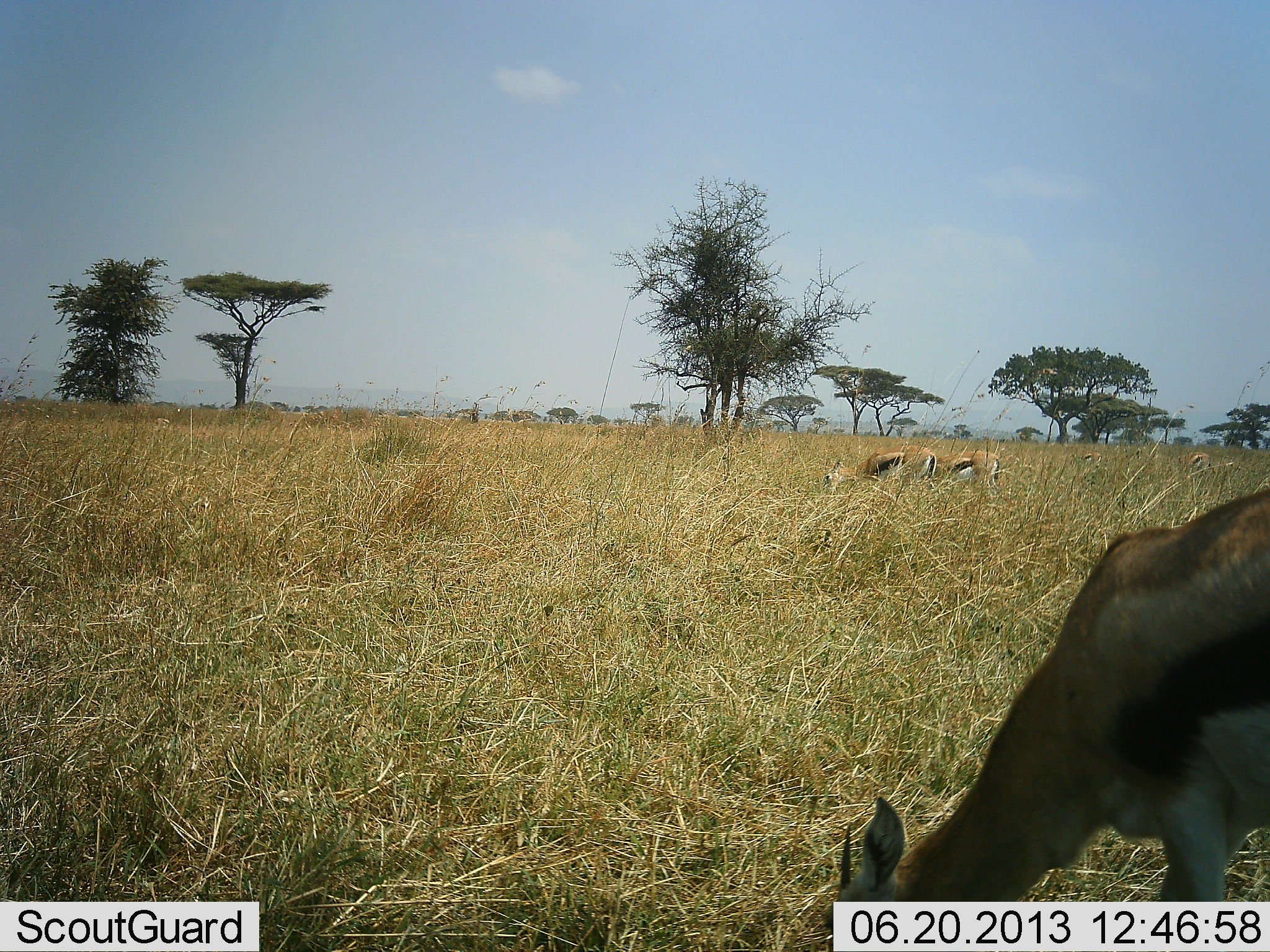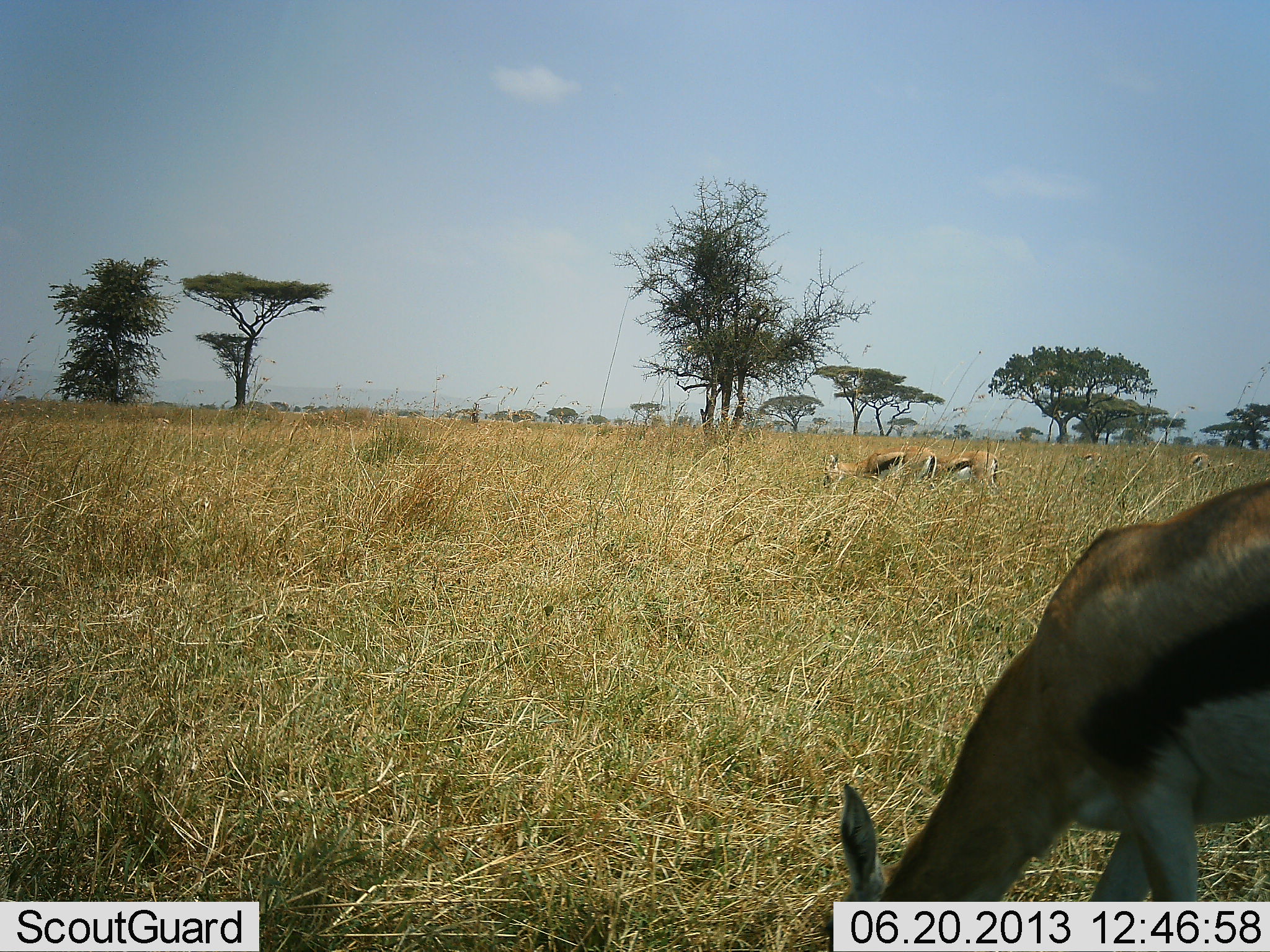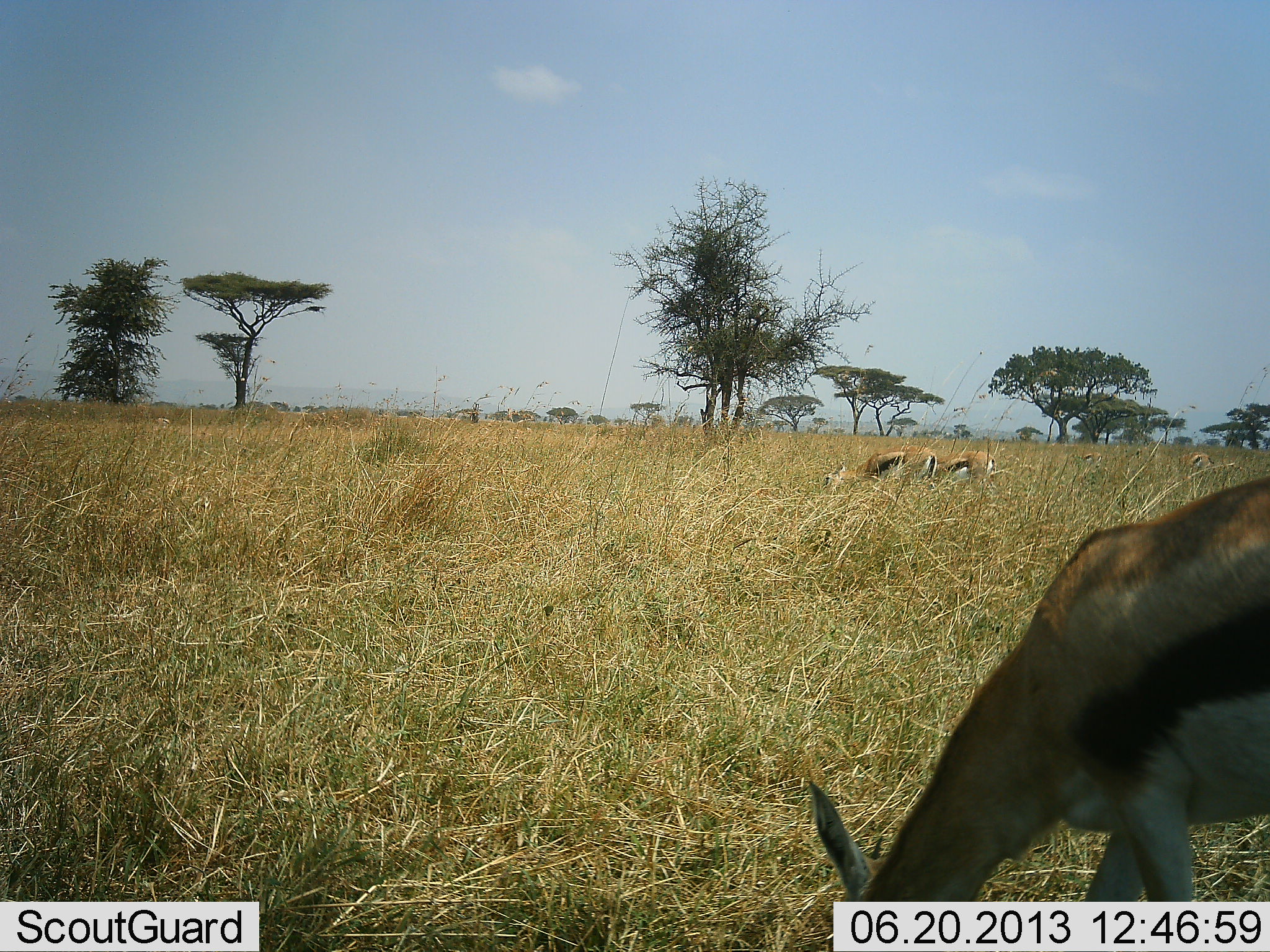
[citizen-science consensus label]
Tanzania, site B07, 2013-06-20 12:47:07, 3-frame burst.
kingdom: Animalia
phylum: Chordata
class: Mammalia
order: Artiodactyla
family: Bovidae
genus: Eudorcas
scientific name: Eudorcas thomsonii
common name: thomson's gazelle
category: gazellethomsons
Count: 4.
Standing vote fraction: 40%.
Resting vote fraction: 0%.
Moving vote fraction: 0%.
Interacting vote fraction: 0%.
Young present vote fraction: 0%.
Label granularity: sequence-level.